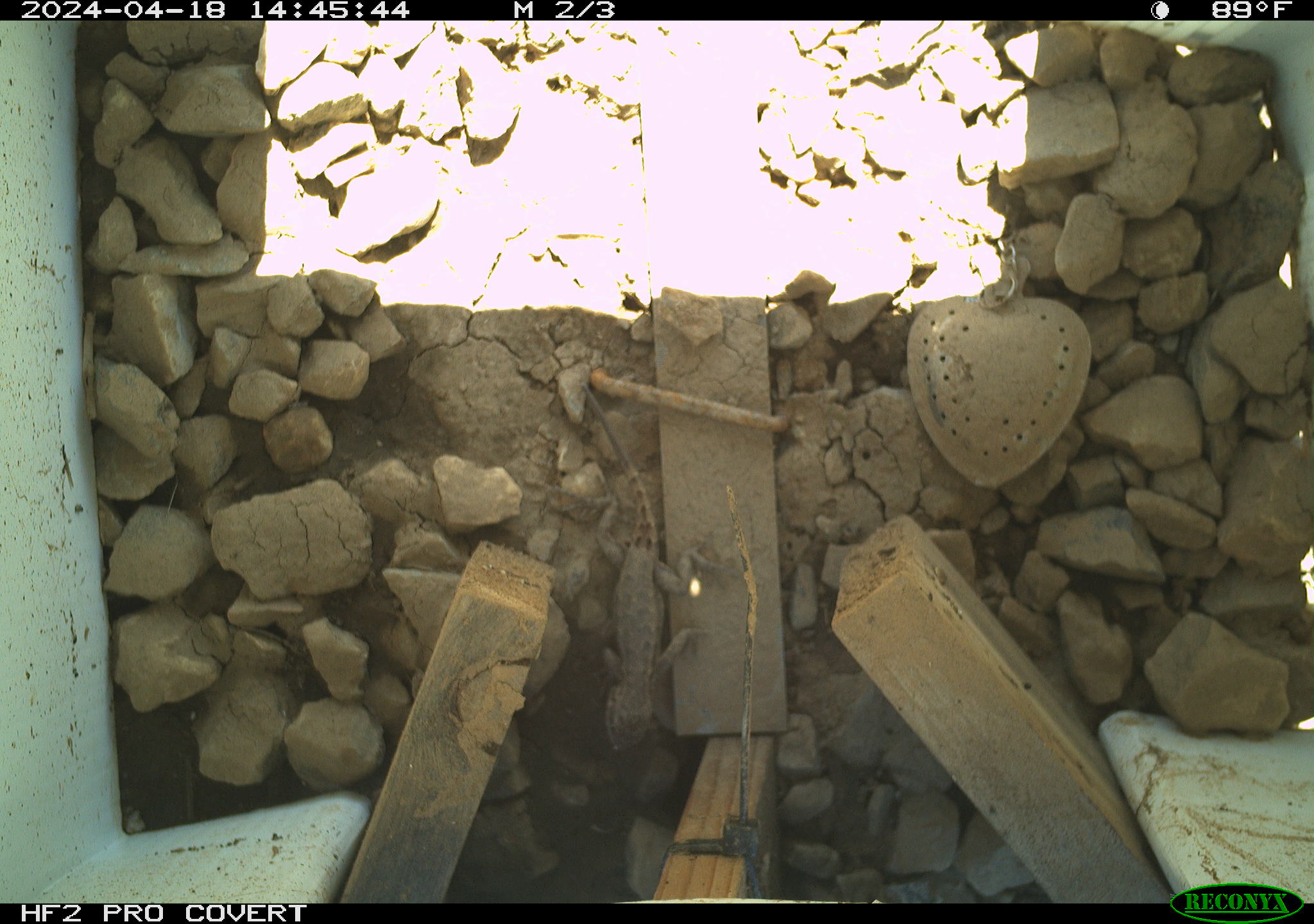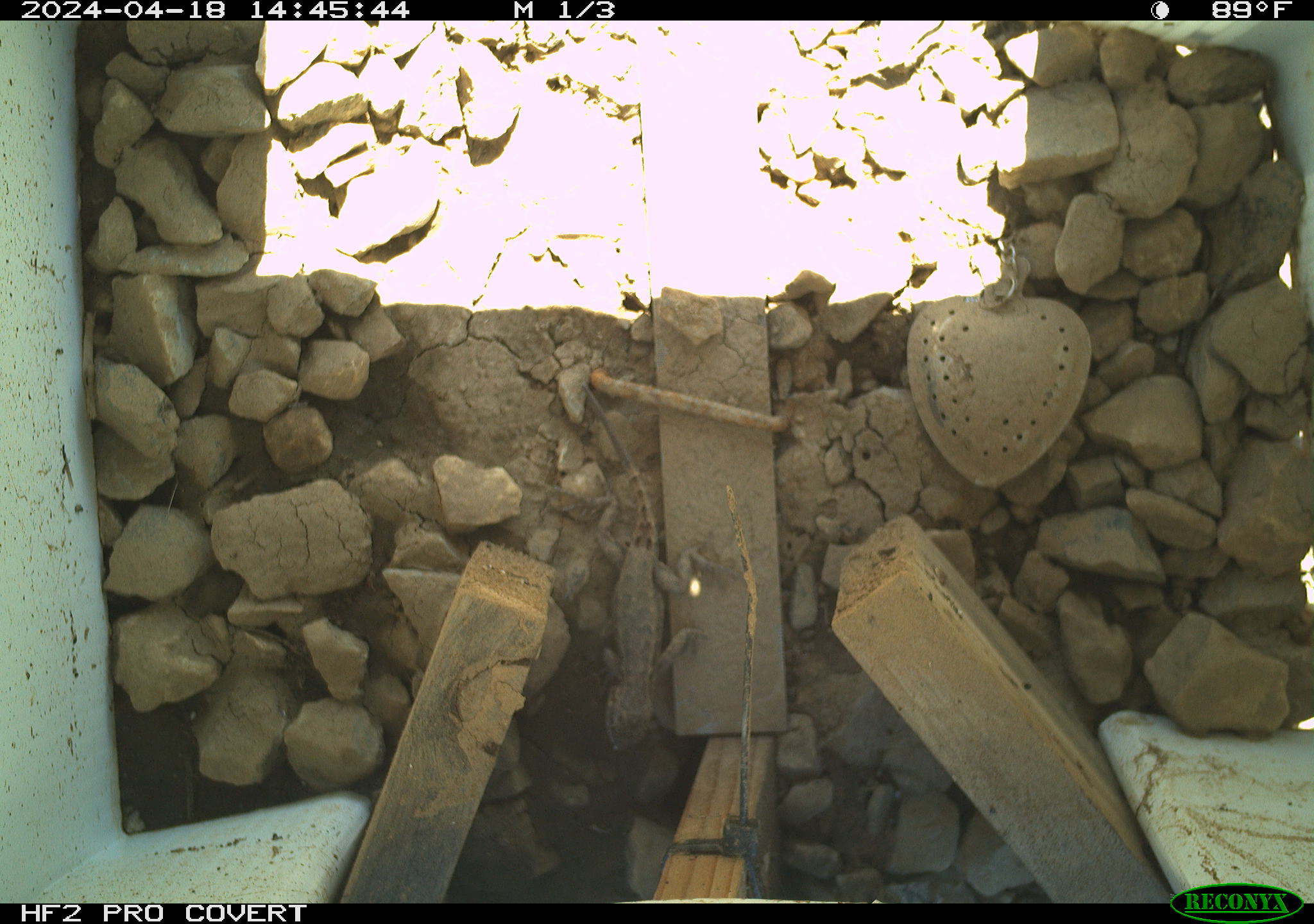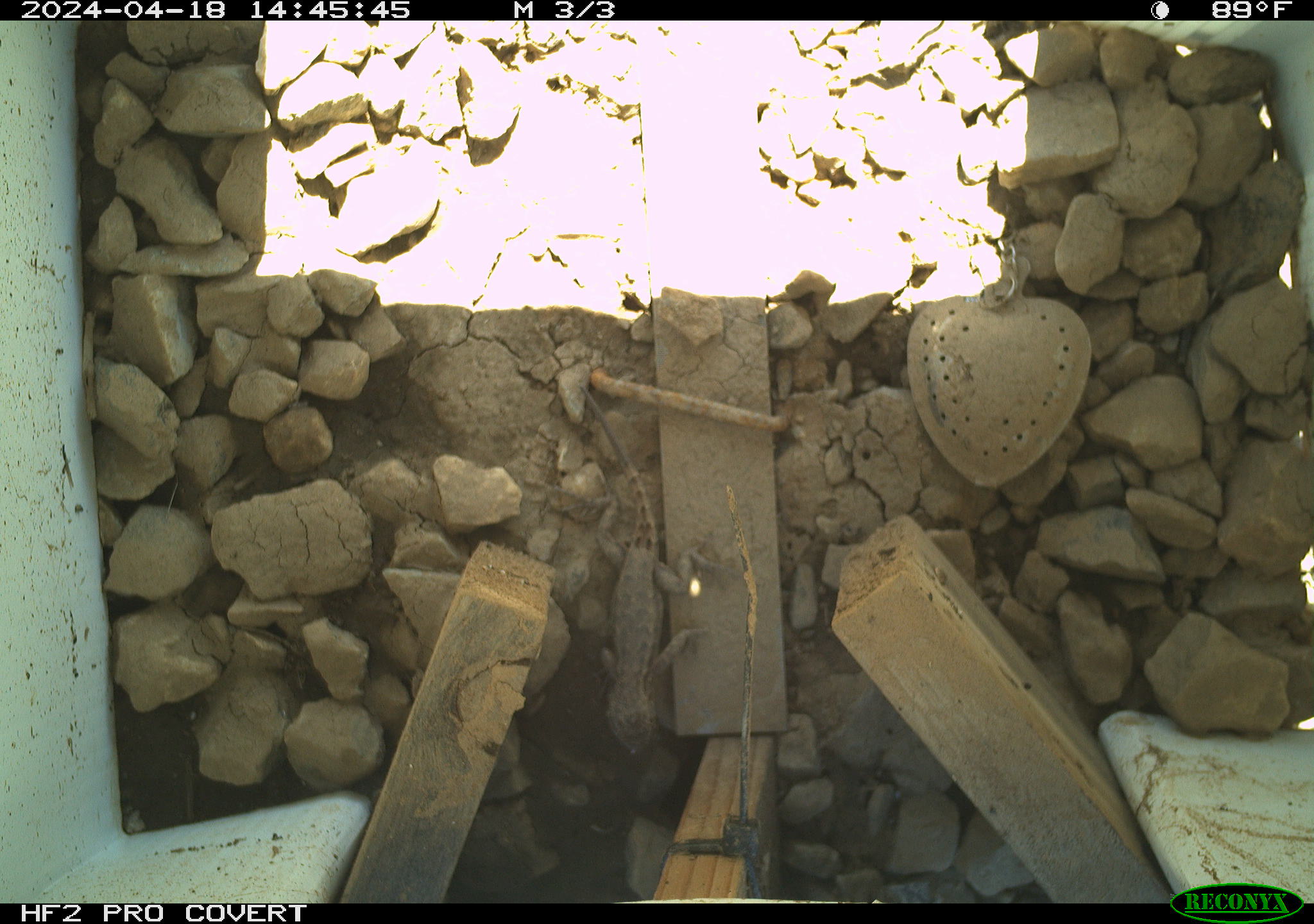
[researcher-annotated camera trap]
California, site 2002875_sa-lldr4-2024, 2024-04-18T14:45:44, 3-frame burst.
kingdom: Animalia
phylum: Chordata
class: Reptilia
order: Squamata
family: Phrynosomatidae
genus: Sceloporus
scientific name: Sceloporus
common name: spiny lizards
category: sceloporus species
Sceloporus species (spiny lizards) (Sceloporus).